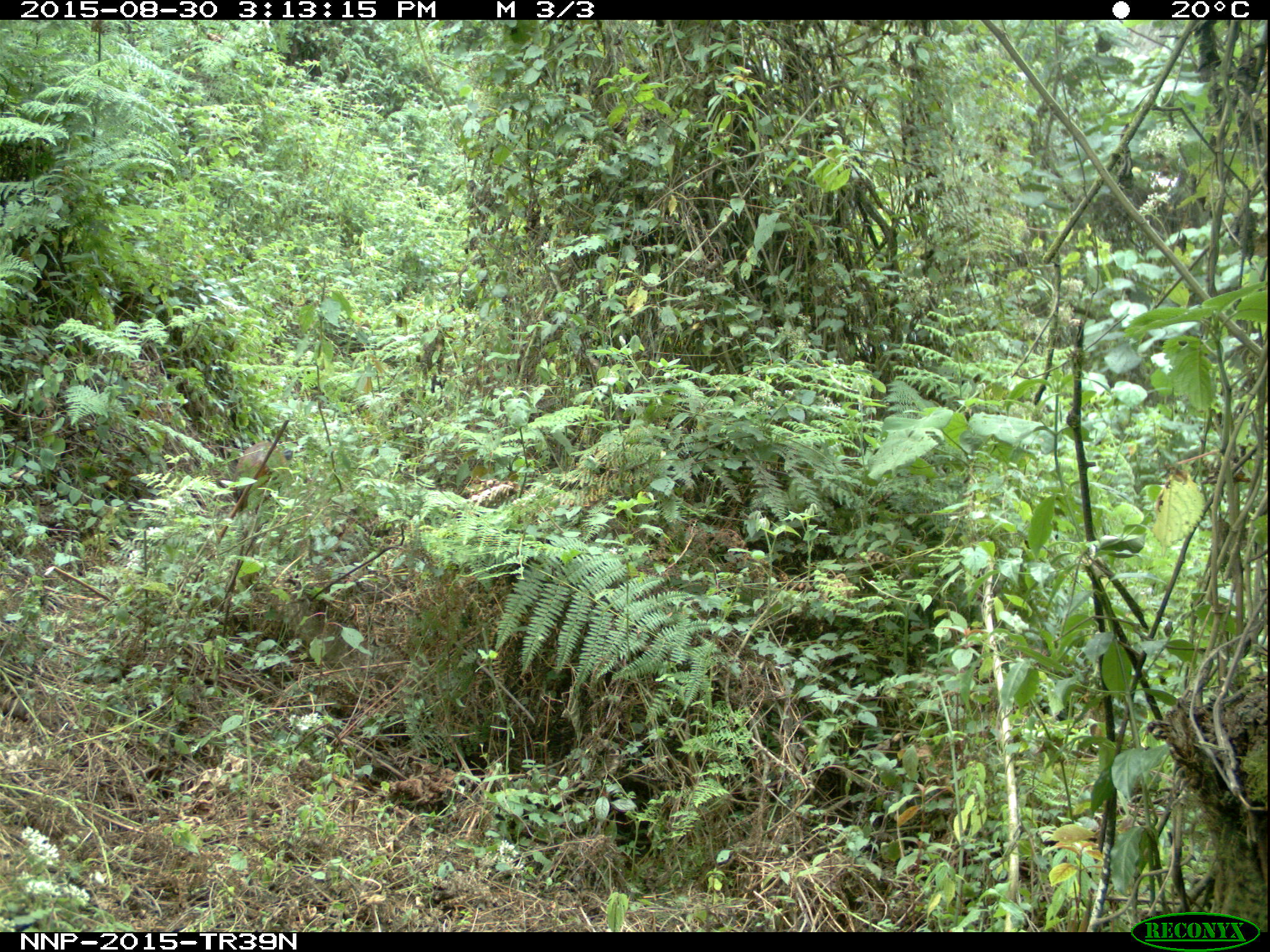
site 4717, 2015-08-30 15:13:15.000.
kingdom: Animalia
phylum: Chordata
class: Mammalia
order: Artiodactyla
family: Bovidae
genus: Cephalophus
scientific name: Cephalophus nigrifrons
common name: black-fronted duiker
Cephalophus nigrifrons (black-fronted duiker), count 1.